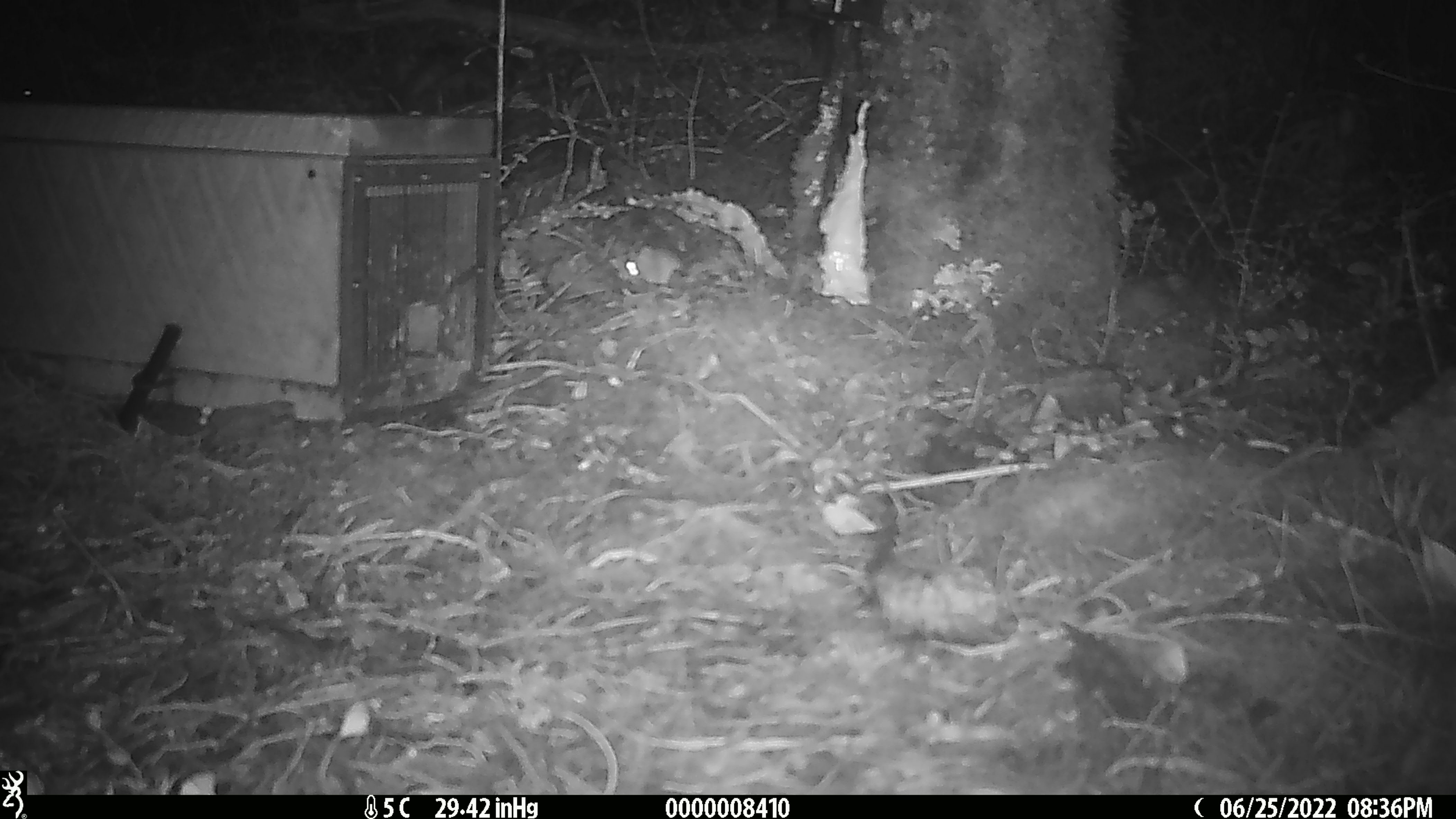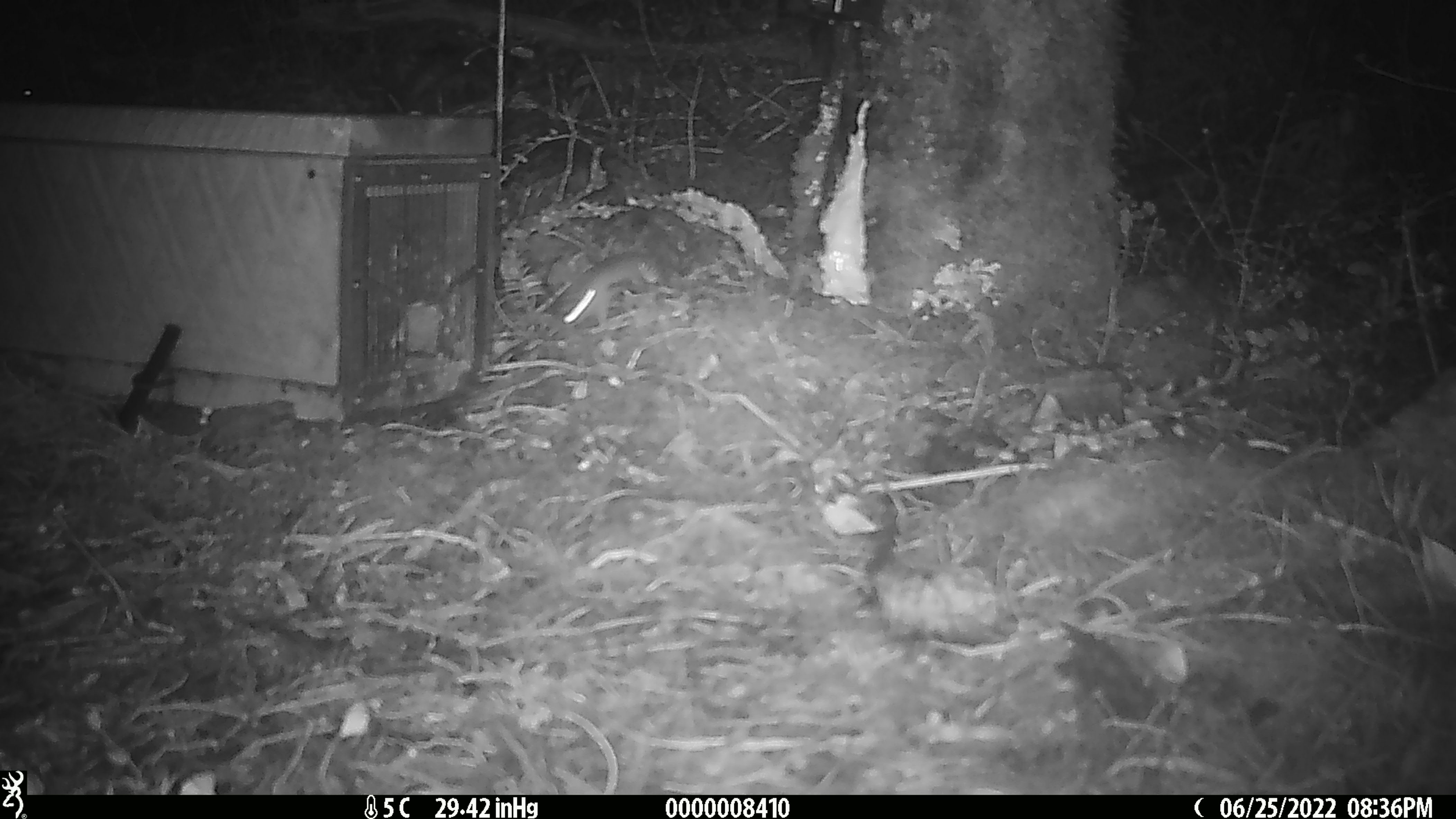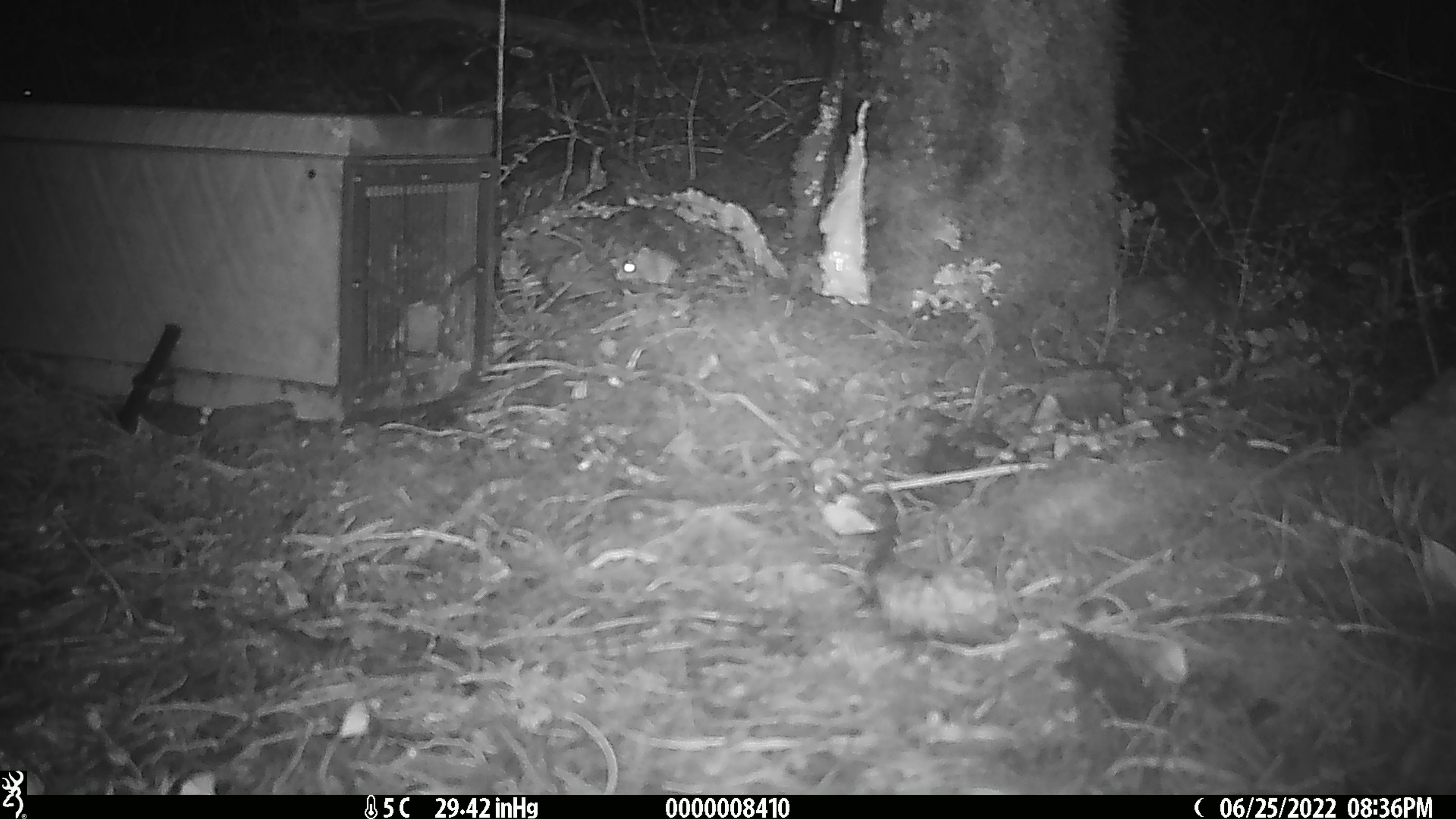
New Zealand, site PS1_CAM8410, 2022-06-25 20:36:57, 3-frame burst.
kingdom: Animalia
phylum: Chordata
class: Mammalia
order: Rodentia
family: Muridae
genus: Mus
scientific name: Mus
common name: mouse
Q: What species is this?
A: Mouse (Mus).